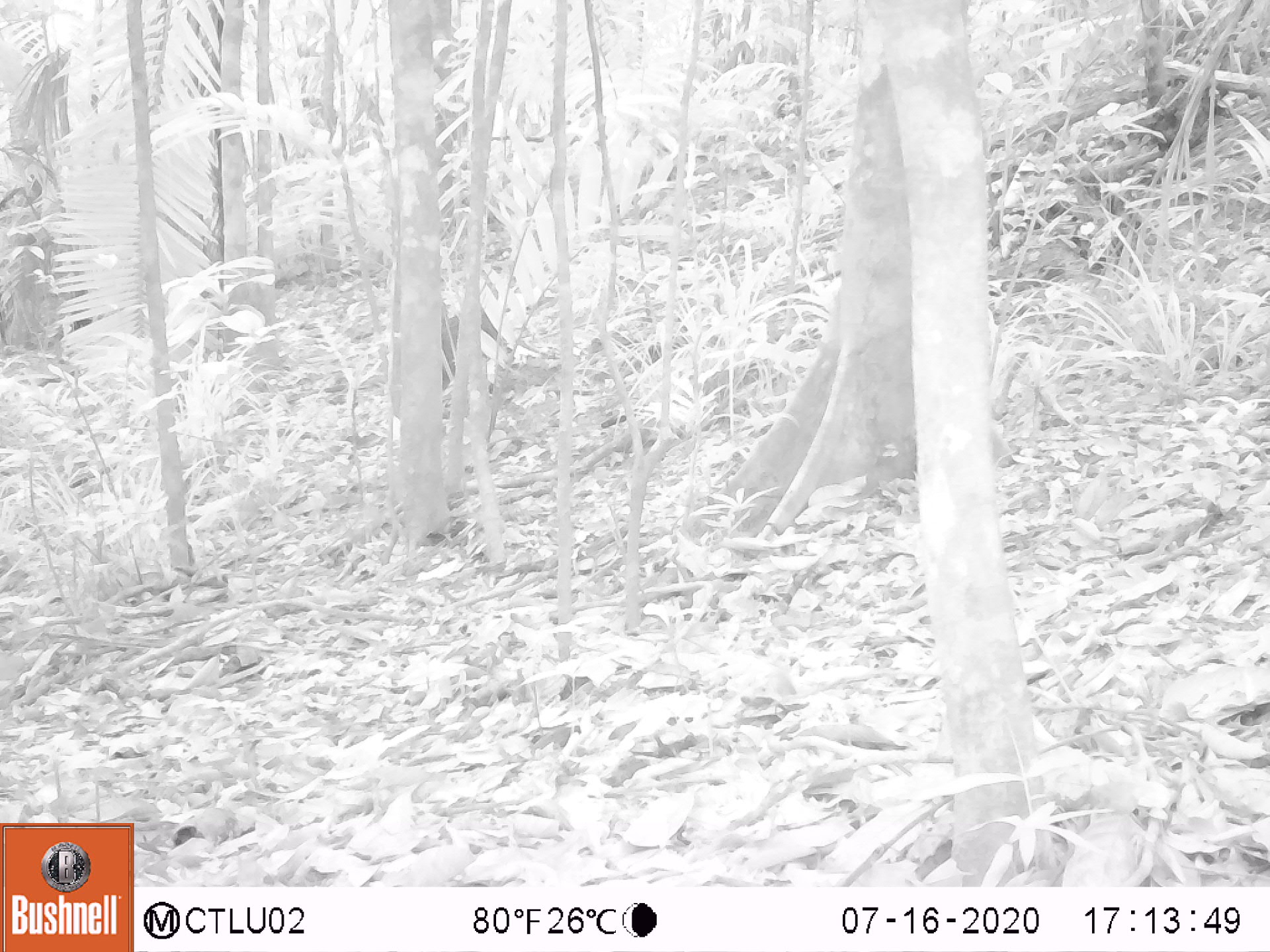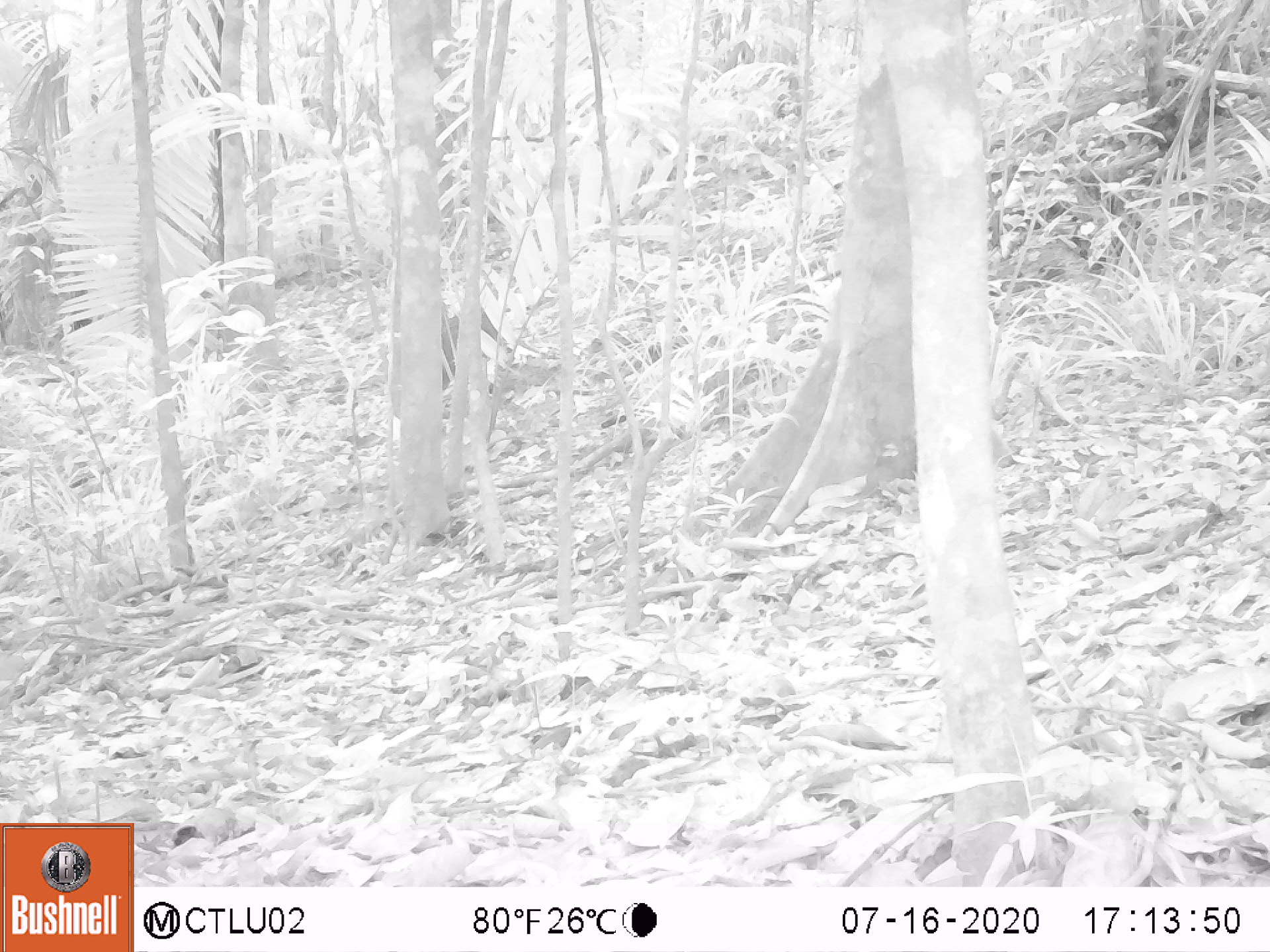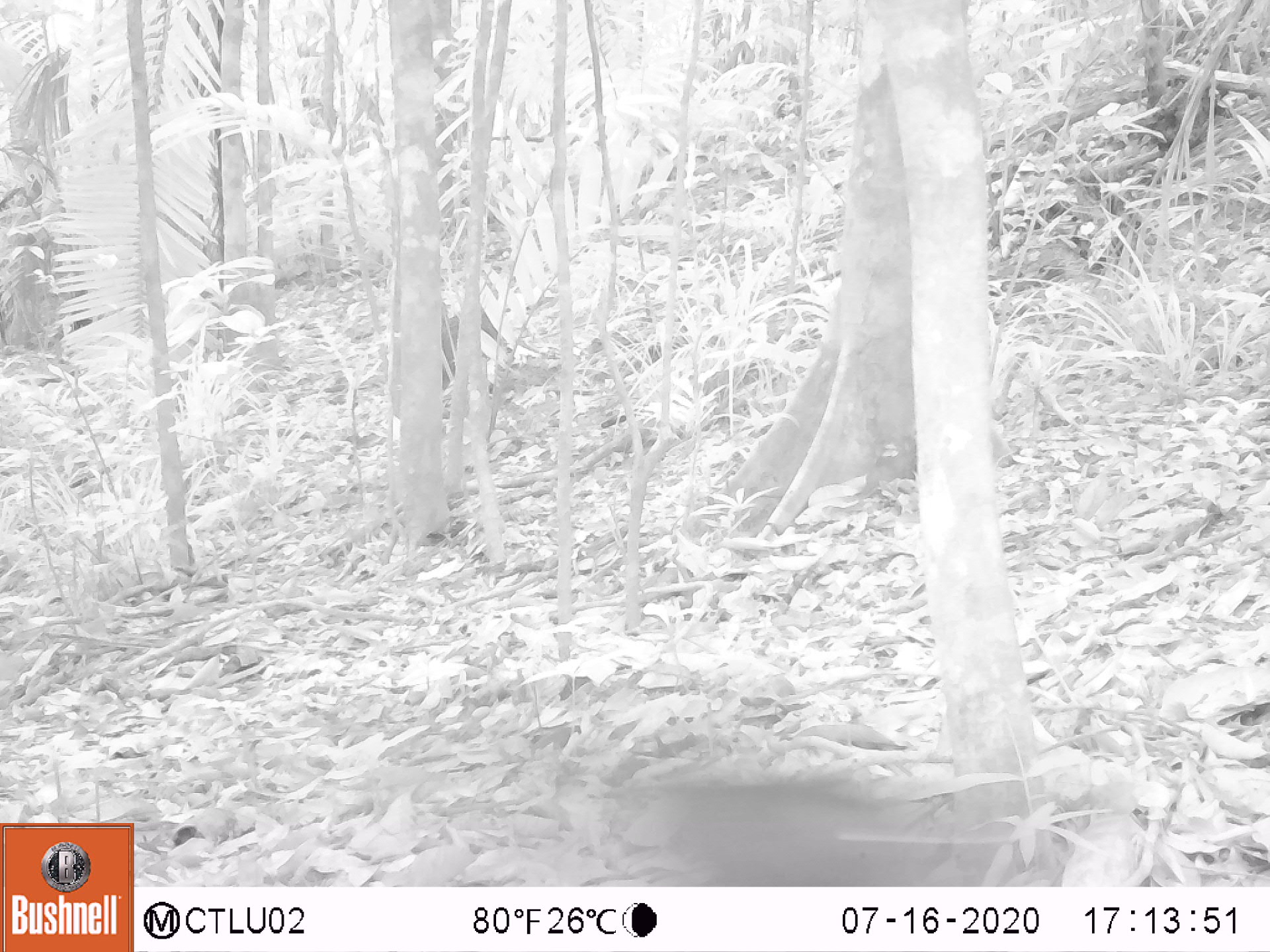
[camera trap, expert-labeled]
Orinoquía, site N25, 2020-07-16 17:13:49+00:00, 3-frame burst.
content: unidentified animal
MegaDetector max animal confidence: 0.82